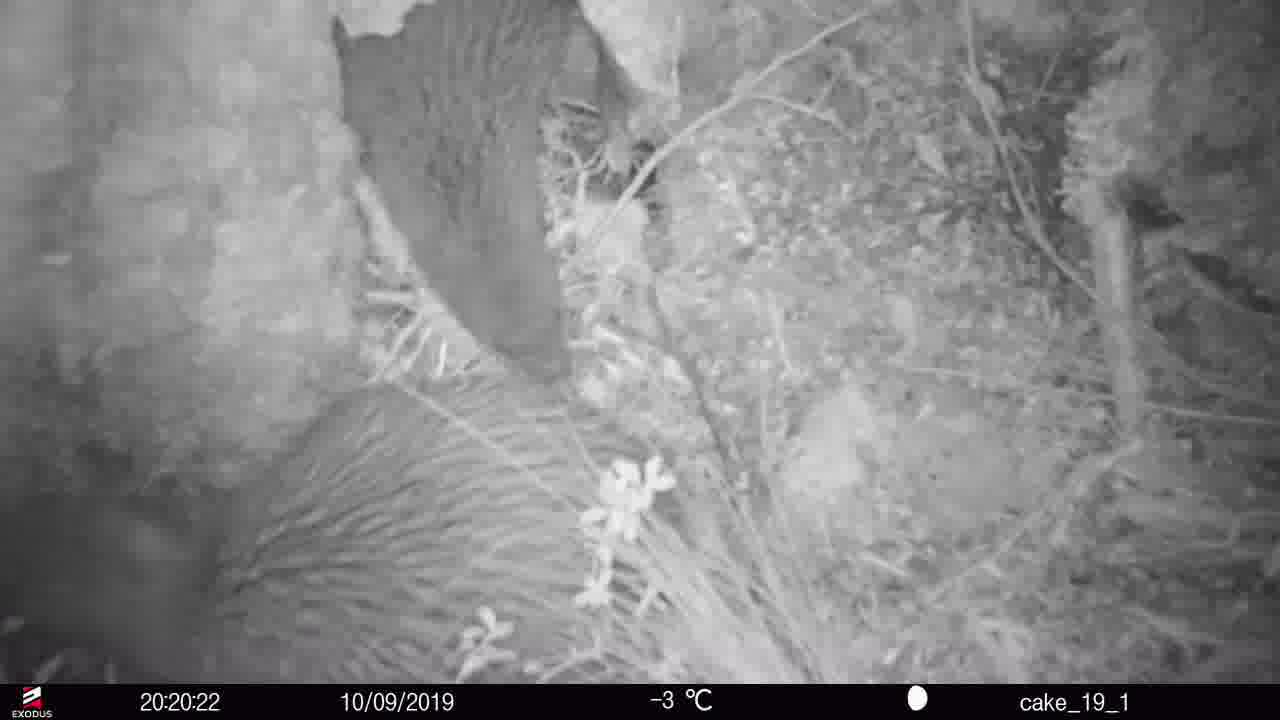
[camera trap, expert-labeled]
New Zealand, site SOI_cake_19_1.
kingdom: Animalia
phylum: Chordata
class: Aves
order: Apterygiformes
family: Apterygidae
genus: Apteryx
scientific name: Apteryx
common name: kiwi